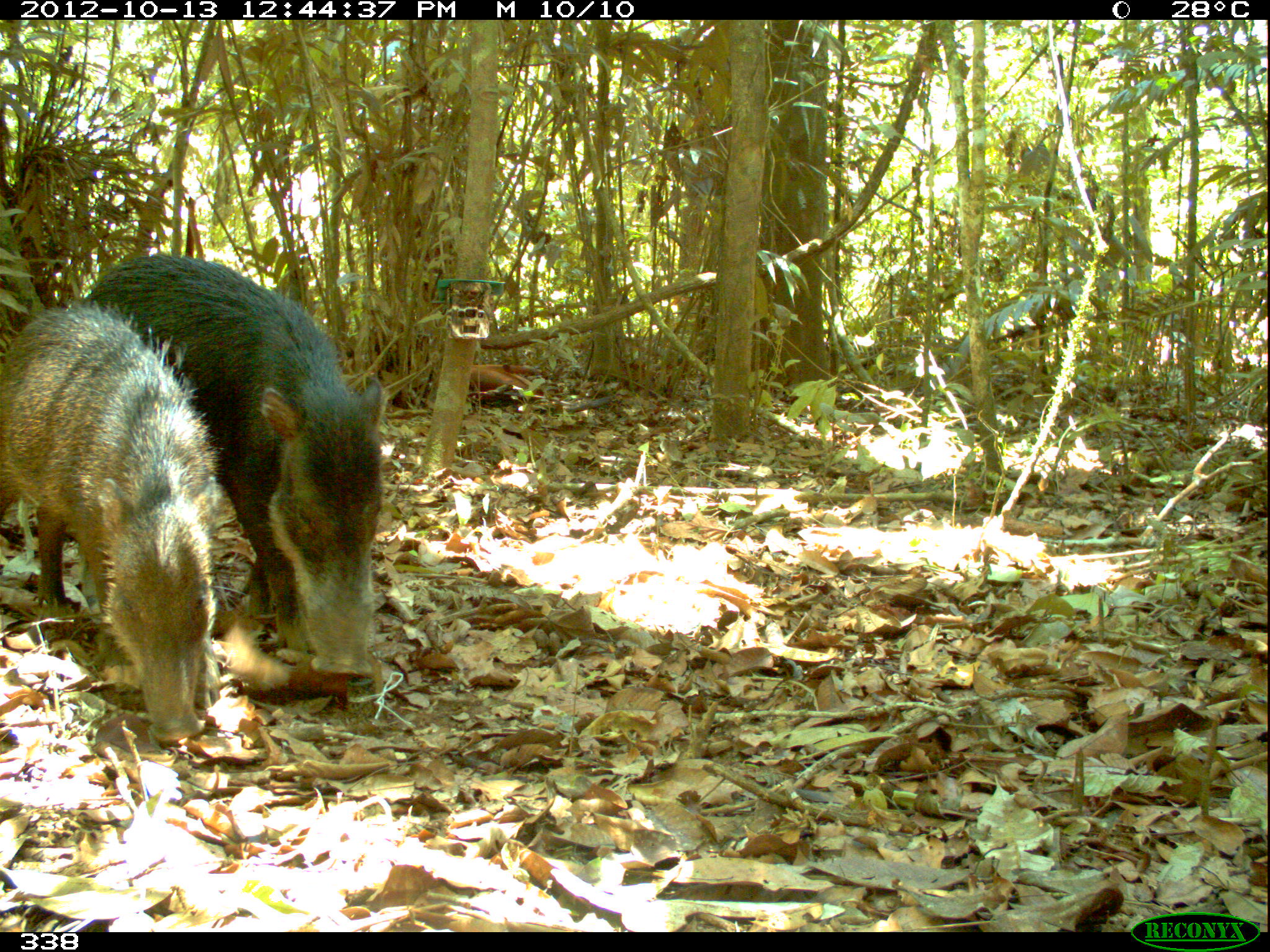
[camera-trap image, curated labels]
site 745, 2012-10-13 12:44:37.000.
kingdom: Animalia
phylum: Chordata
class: Mammalia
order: Artiodactyla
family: Tayassuidae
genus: Tayassu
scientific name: Tayassu pecari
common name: white-lipped peccary